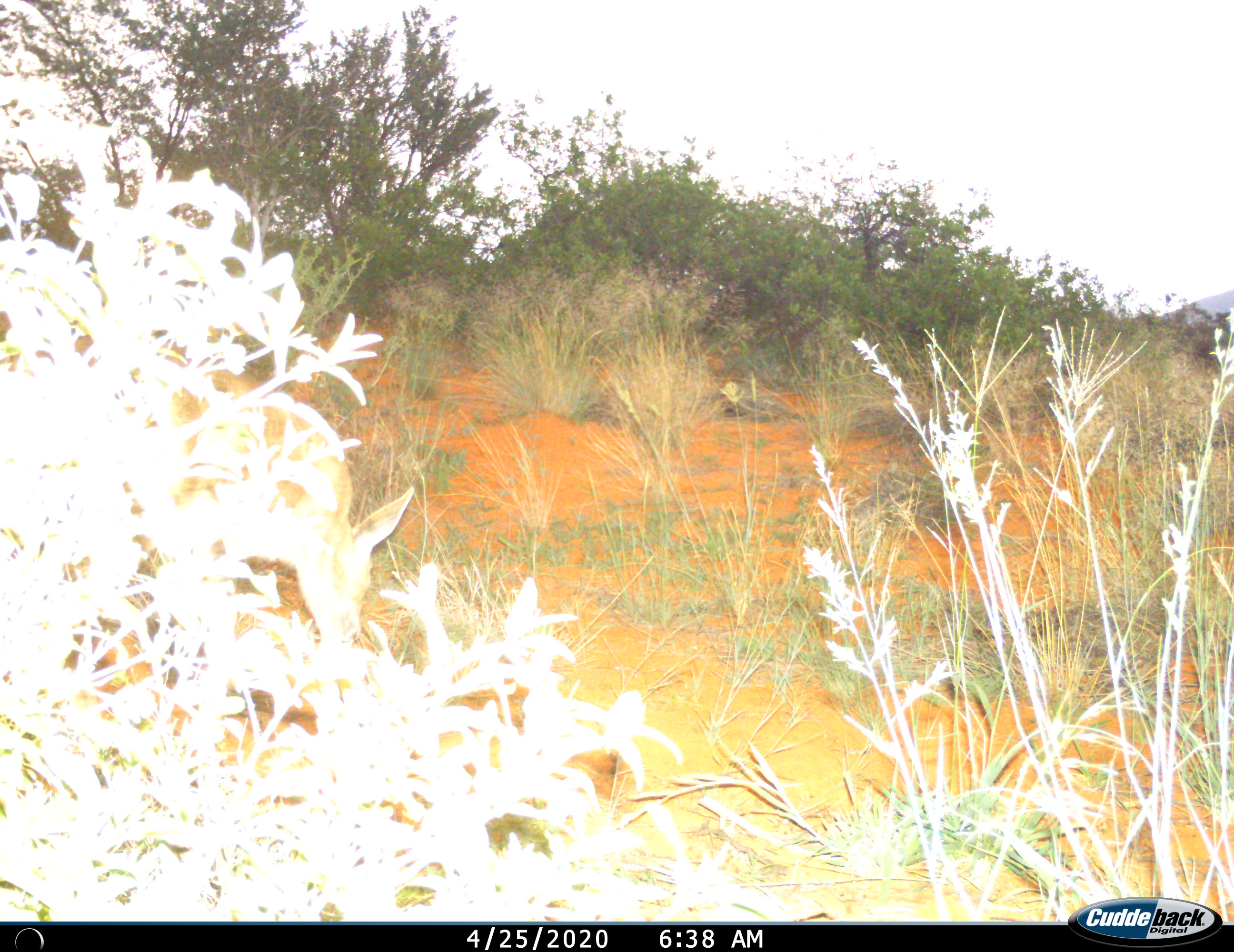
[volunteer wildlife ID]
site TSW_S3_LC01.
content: unidentified animal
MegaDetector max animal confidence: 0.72